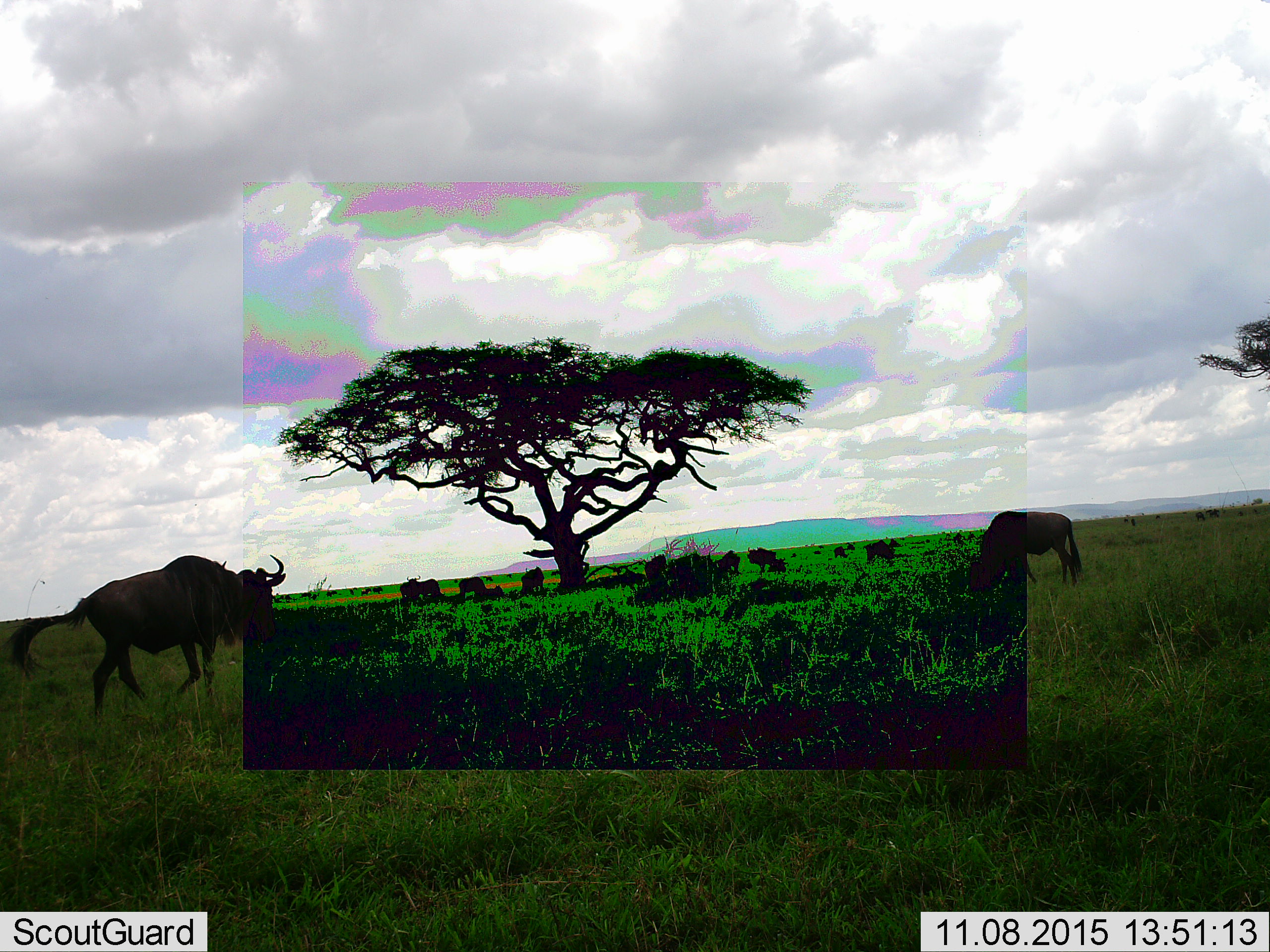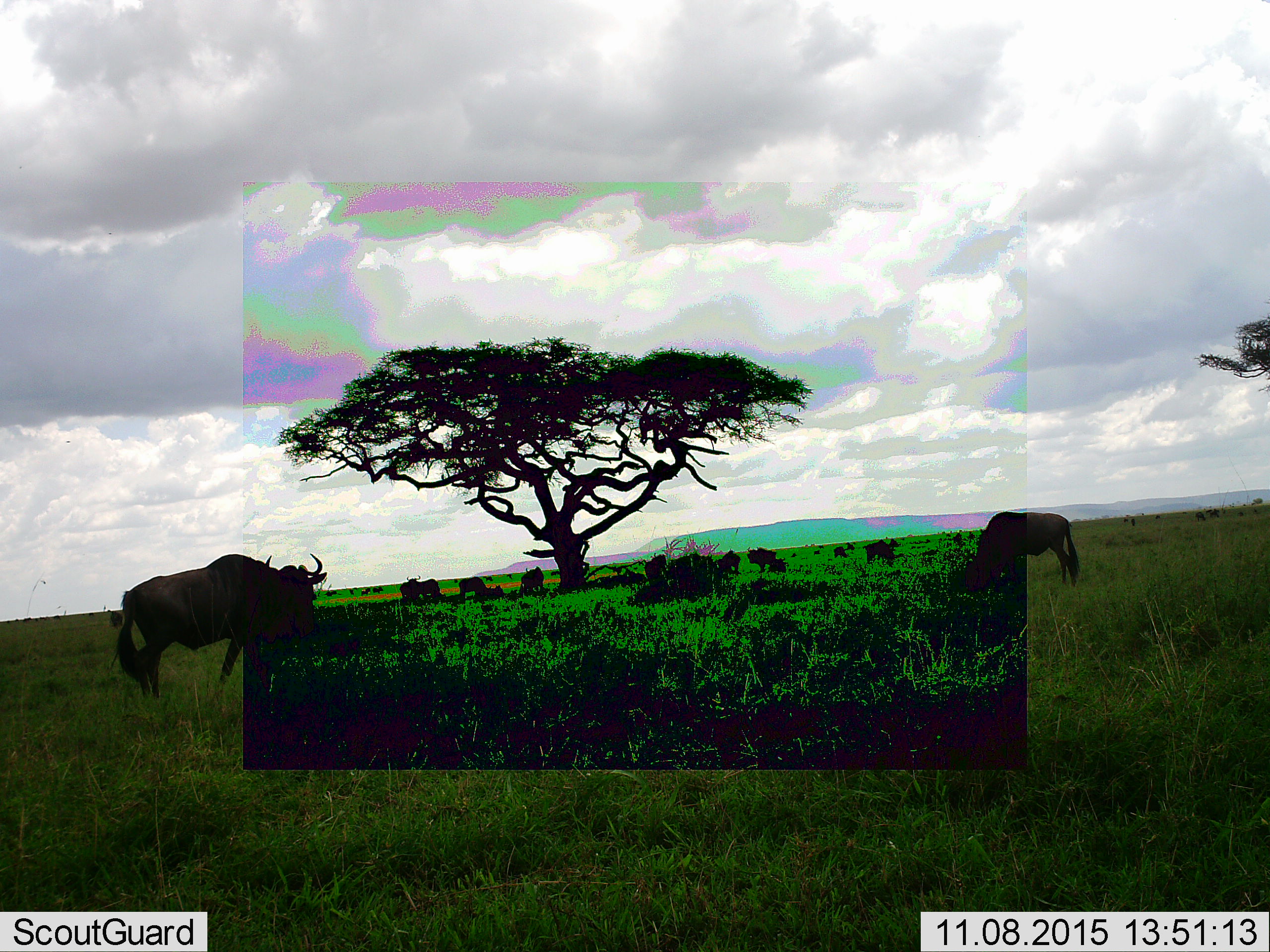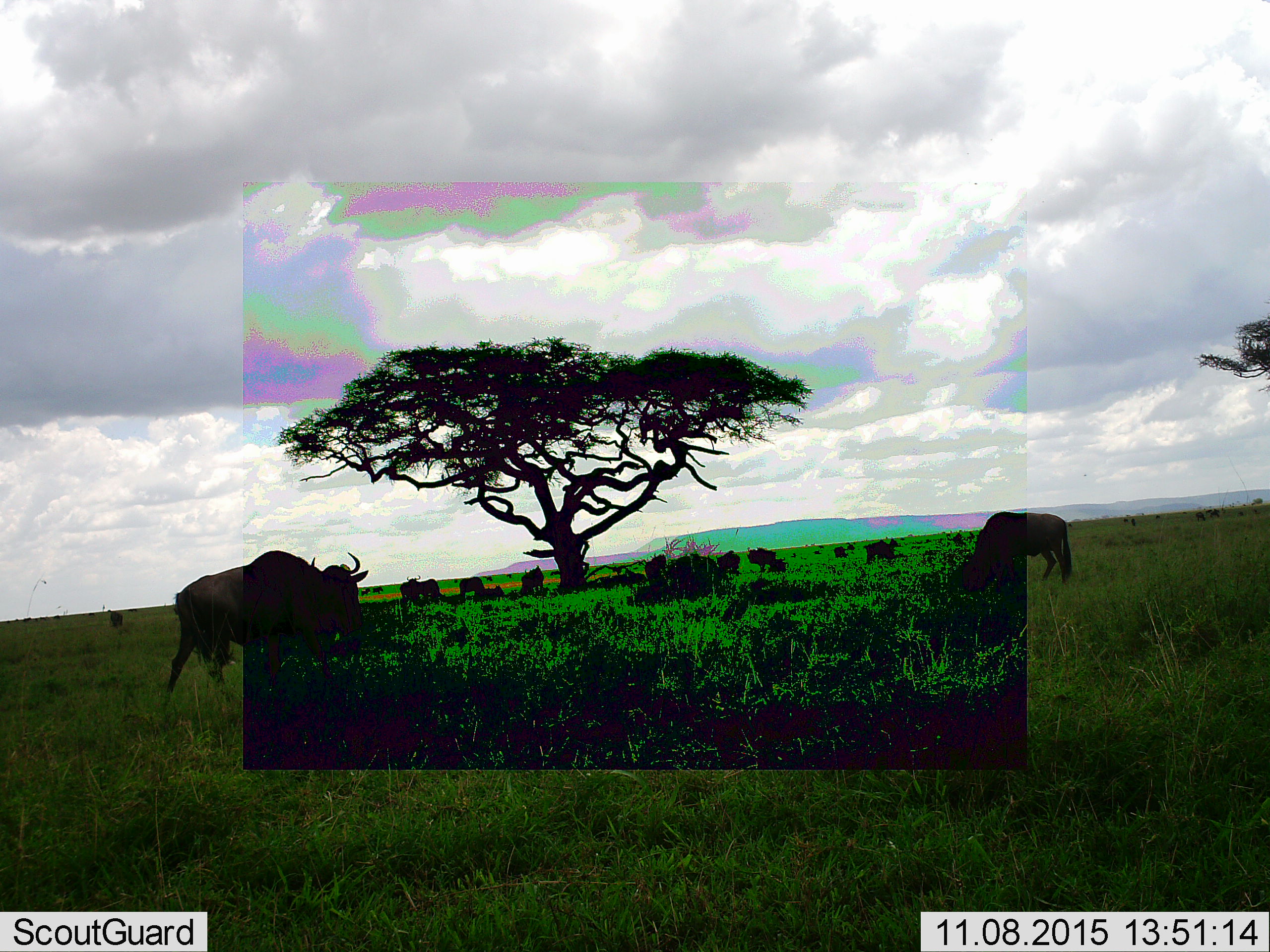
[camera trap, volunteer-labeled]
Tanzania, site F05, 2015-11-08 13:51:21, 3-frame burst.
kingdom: Animalia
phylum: Chordata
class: Mammalia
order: Artiodactyla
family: Bovidae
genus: Connochaetes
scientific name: Connochaetes taurinus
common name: blue wildebeest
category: wildebeest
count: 11-50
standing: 57%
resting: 36%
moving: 64%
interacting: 0%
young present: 14%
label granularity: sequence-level